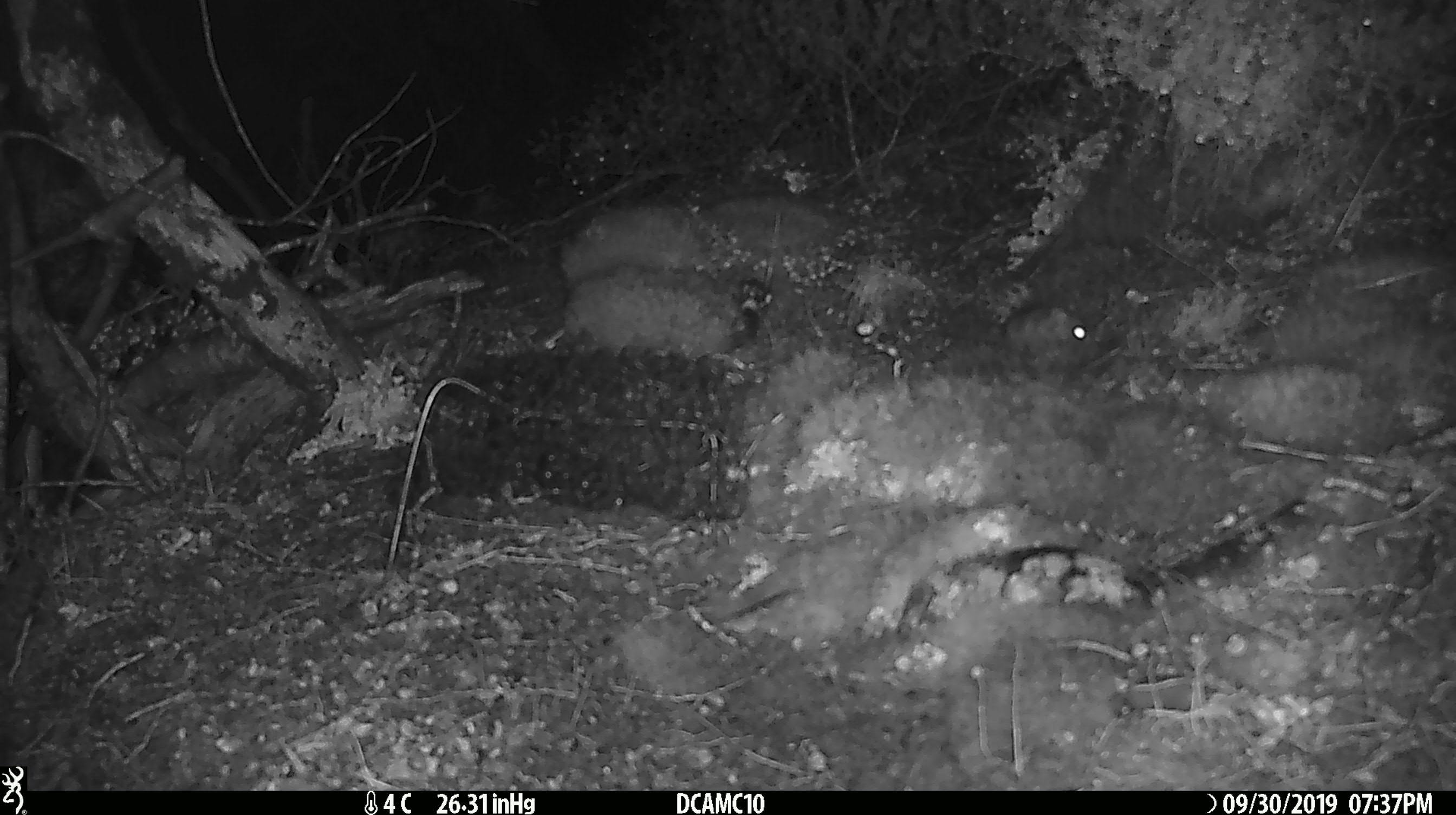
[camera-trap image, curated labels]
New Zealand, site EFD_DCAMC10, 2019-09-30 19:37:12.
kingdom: Animalia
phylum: Chordata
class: Mammalia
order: Rodentia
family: Muridae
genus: Mus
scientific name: Mus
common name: mouse